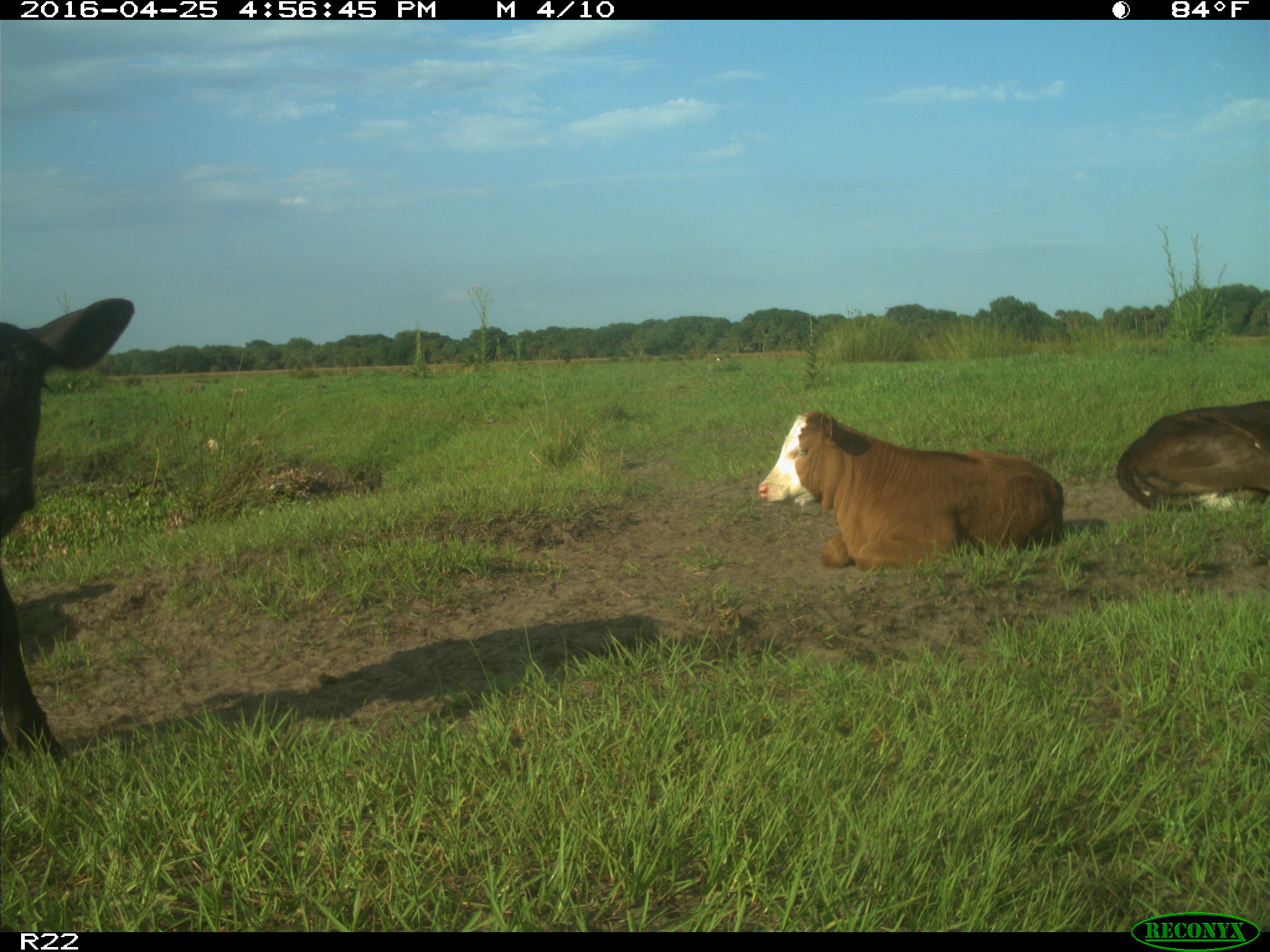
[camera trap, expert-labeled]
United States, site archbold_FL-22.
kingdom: Animalia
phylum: Chordata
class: Mammalia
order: Artiodactyla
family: Bovidae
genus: Bos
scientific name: Bos taurus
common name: domestic cow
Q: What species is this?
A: Bos taurus (domestic cow).